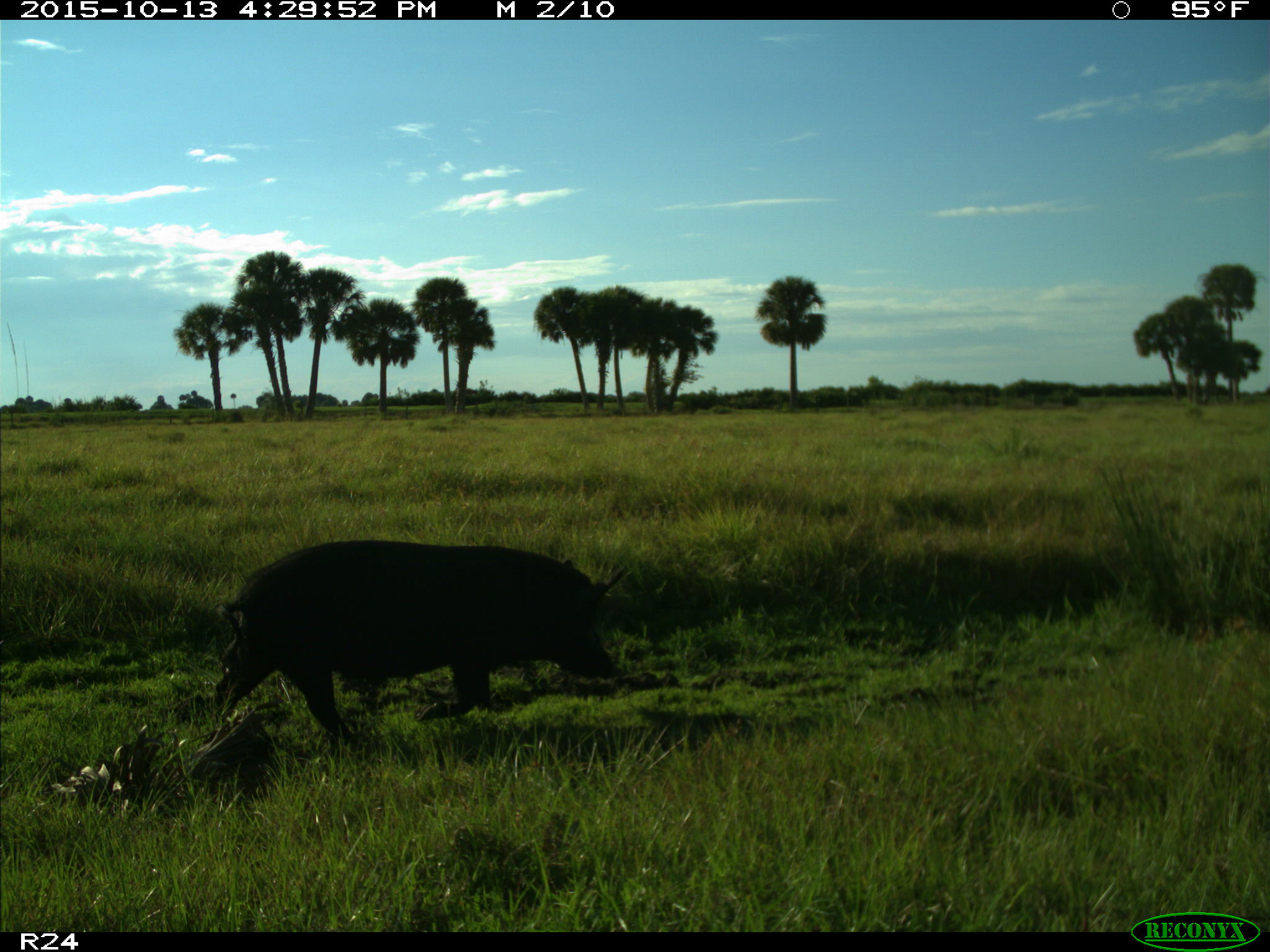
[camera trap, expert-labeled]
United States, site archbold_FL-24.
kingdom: Animalia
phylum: Chordata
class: Mammalia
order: Artiodactyla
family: Suidae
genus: Sus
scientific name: Sus scrofa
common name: wild boar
Sus scrofa (wild boar).